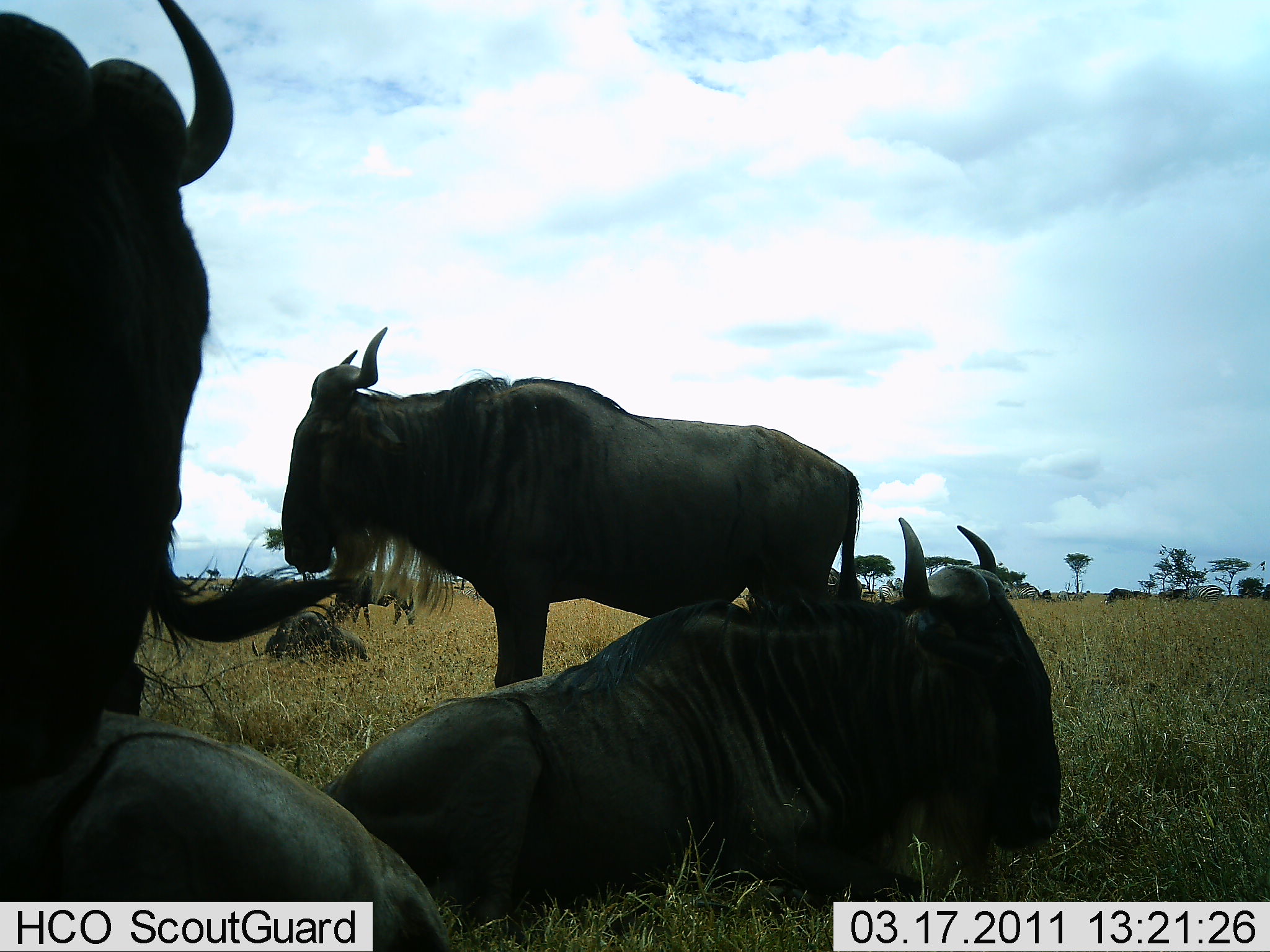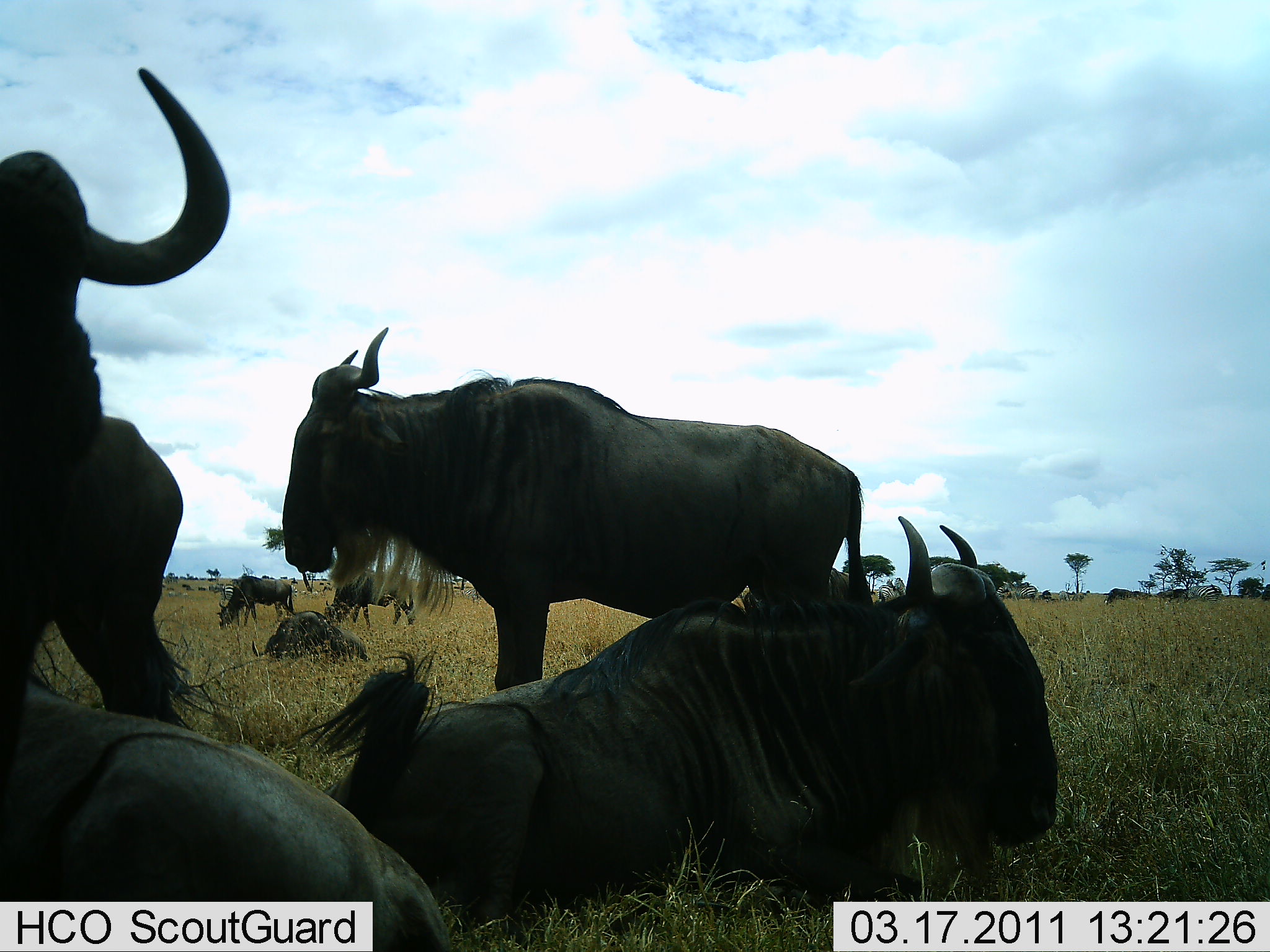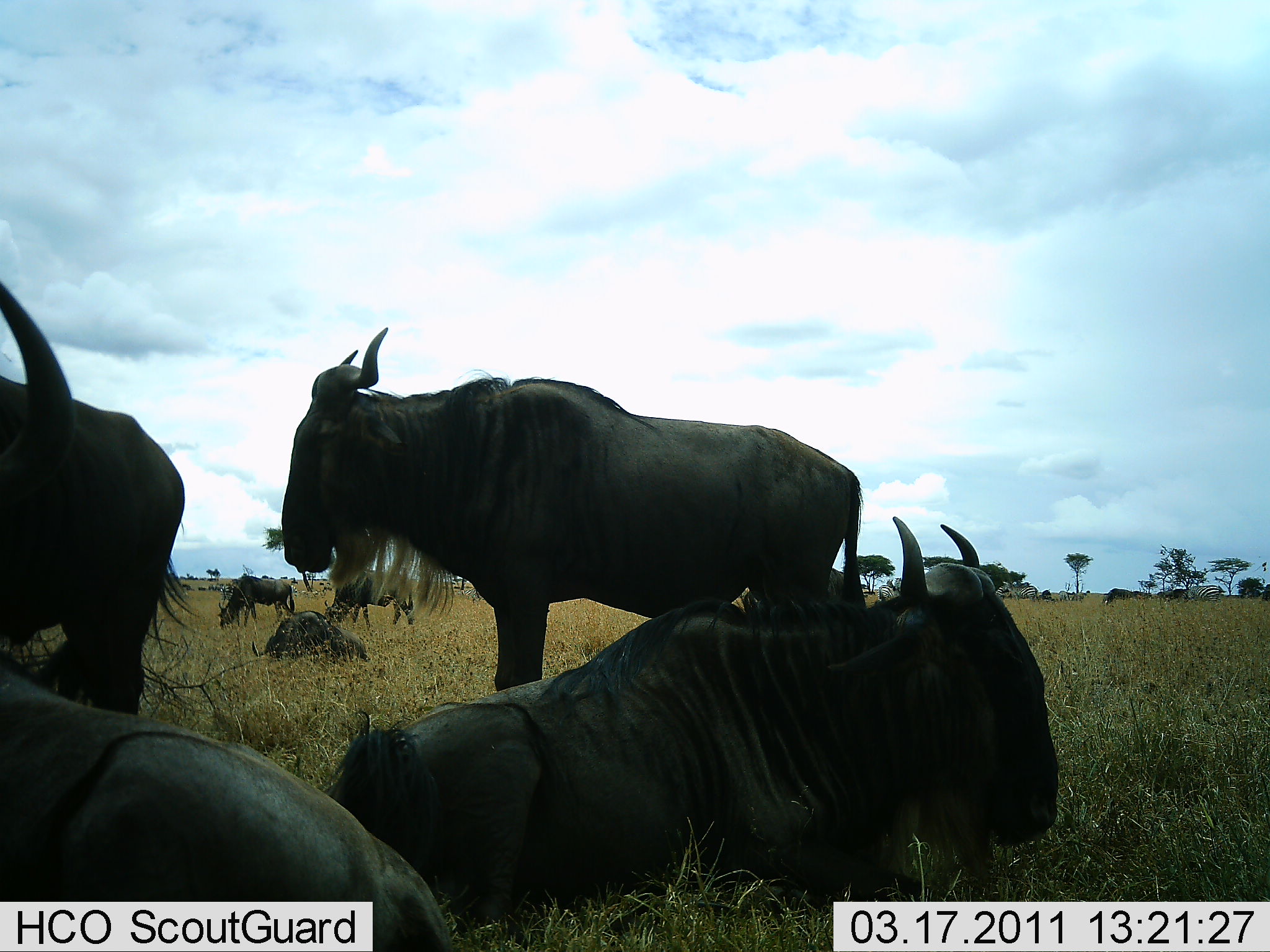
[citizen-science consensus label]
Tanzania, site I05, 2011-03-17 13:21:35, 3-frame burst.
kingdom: Animalia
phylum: Chordata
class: Mammalia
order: Artiodactyla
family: Bovidae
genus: Connochaetes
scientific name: Connochaetes taurinus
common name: blue wildebeest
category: wildebeest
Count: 8.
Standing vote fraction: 50%.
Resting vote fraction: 100%.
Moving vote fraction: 0%.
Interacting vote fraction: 0%.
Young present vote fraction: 0%.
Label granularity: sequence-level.